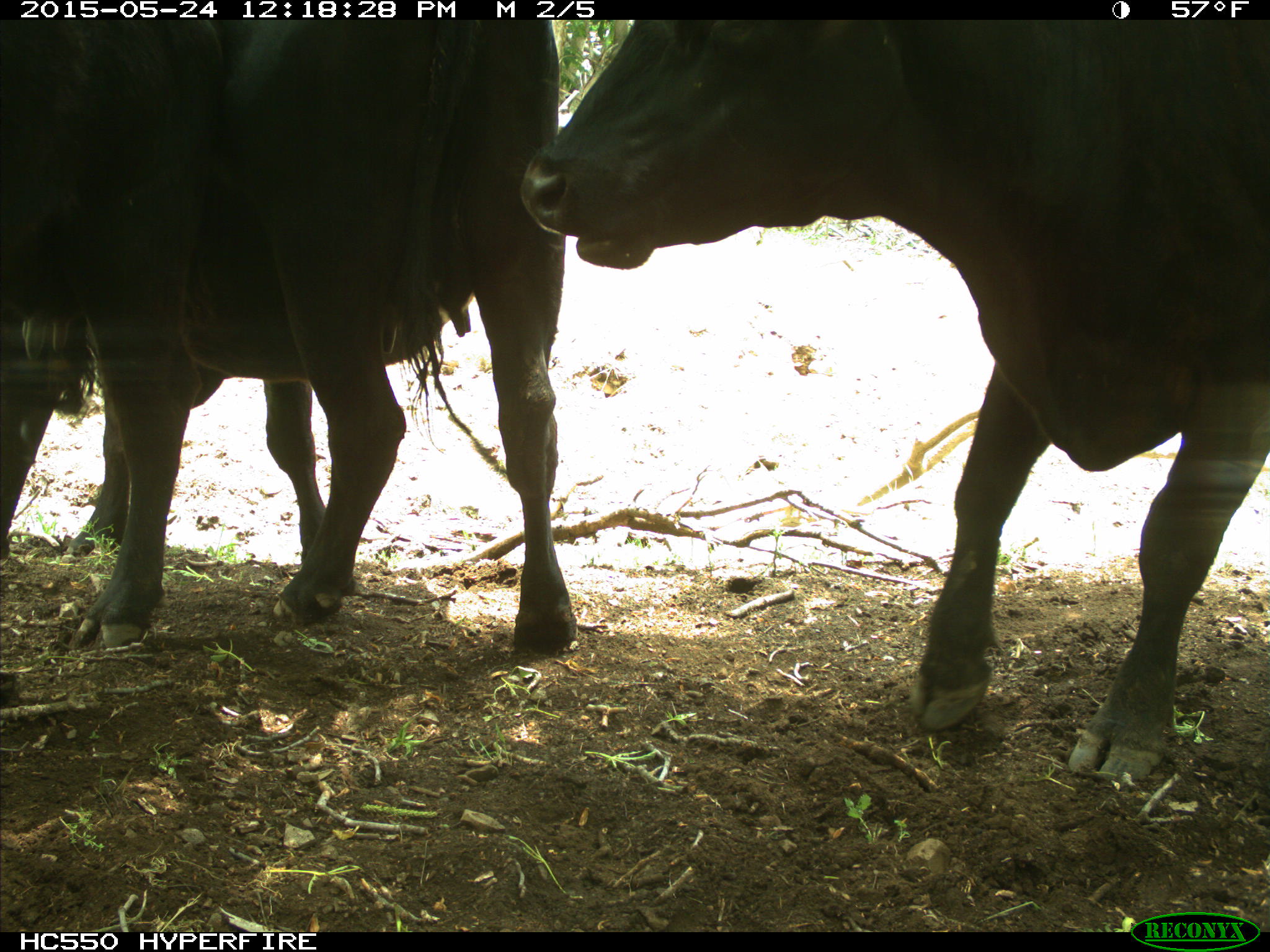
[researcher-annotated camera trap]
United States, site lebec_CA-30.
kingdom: Animalia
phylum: Chordata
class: Mammalia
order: Artiodactyla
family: Bovidae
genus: Bos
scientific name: Bos taurus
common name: domestic cow